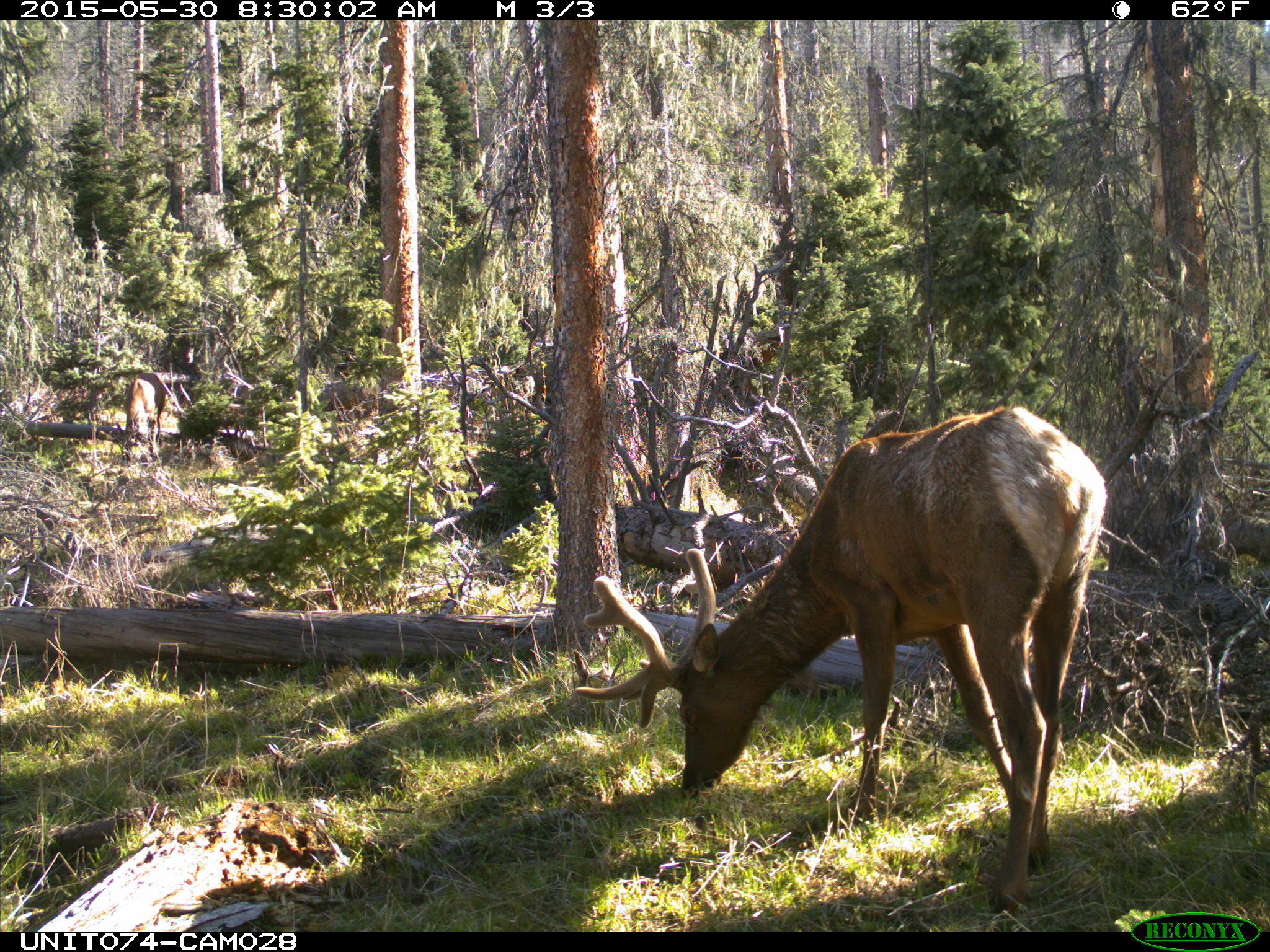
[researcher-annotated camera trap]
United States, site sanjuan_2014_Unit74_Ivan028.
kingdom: Animalia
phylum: Chordata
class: Mammalia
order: Artiodactyla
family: Cervidae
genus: Cervus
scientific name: Cervus elaphus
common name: red deer